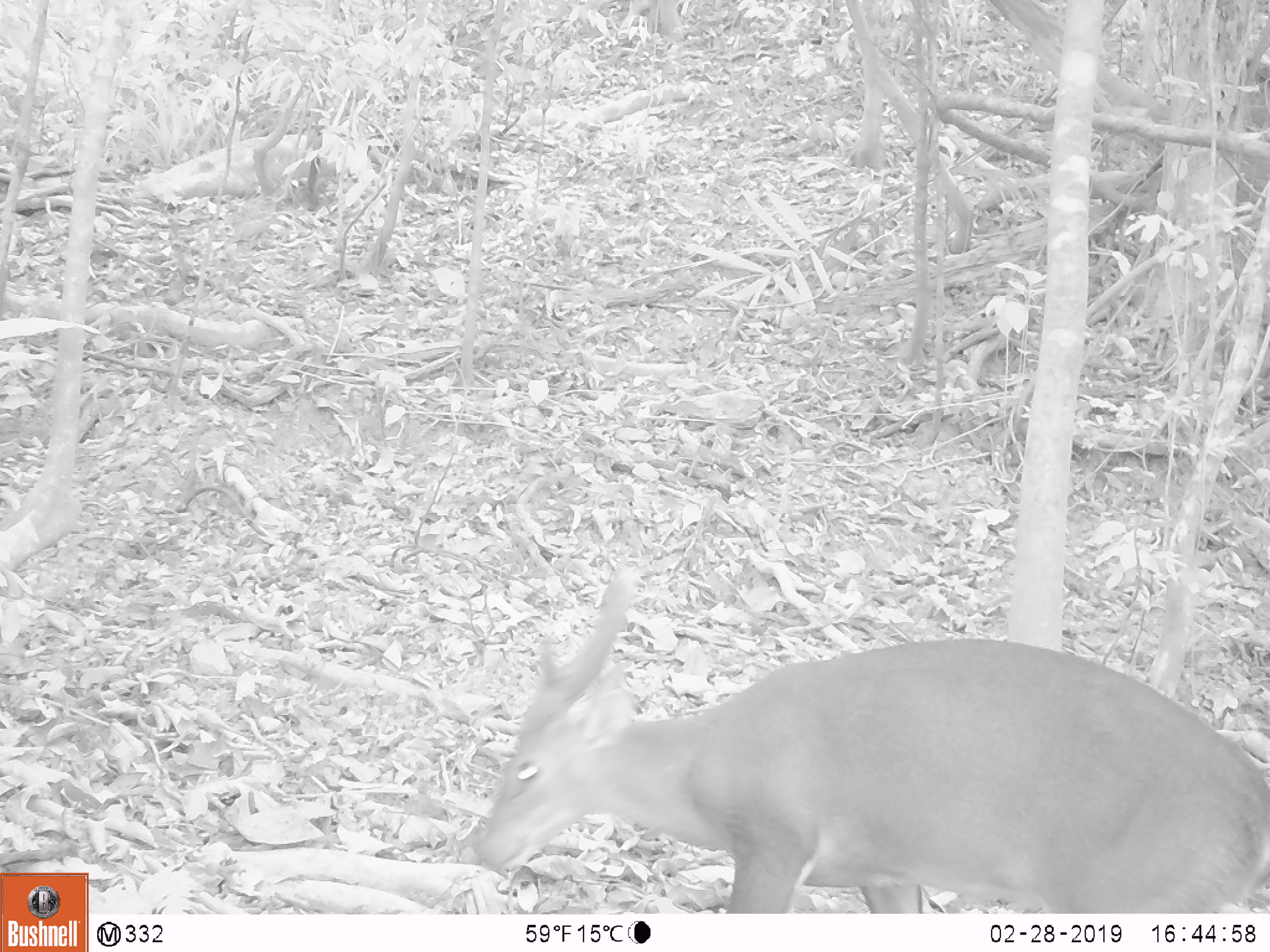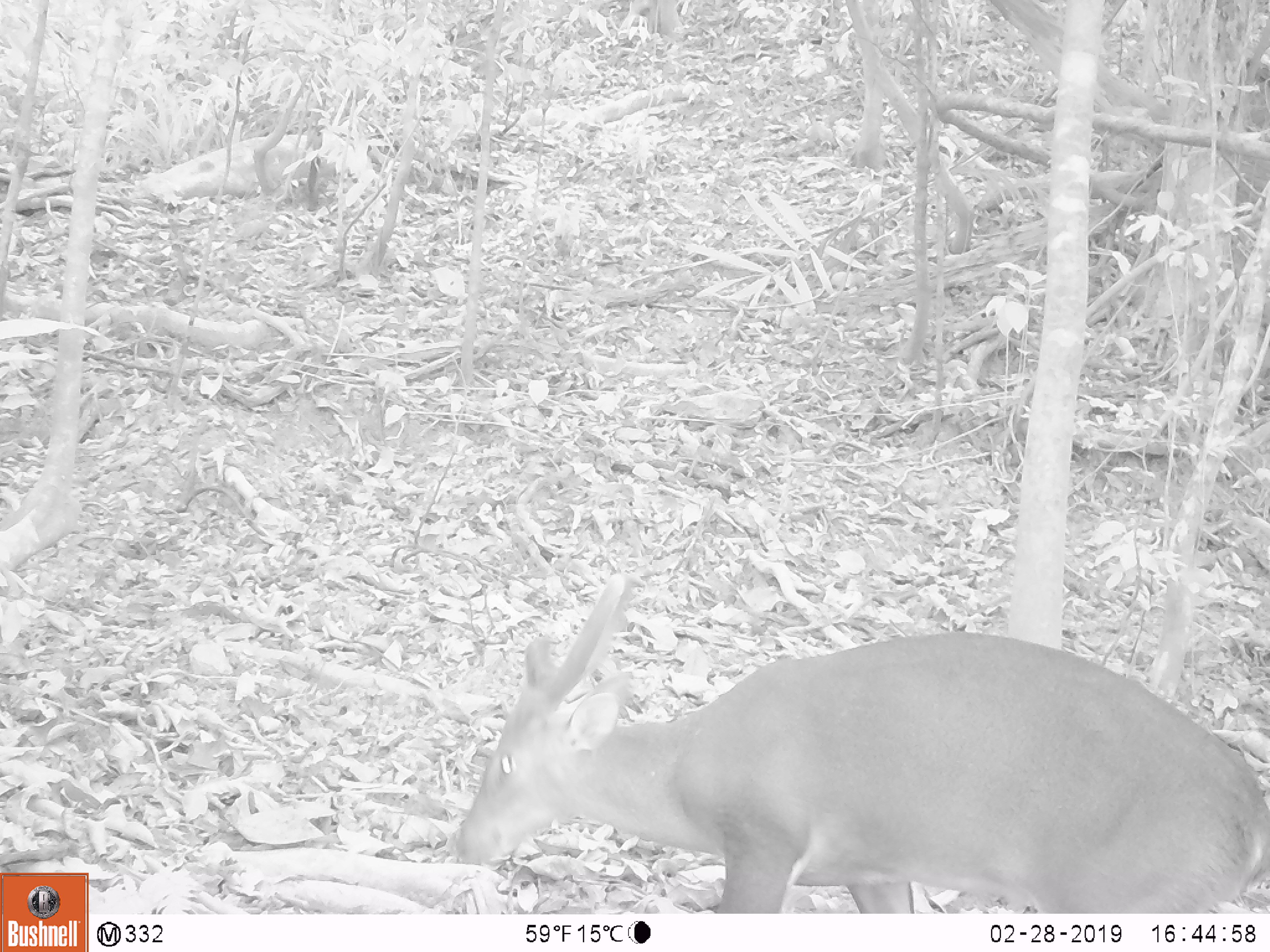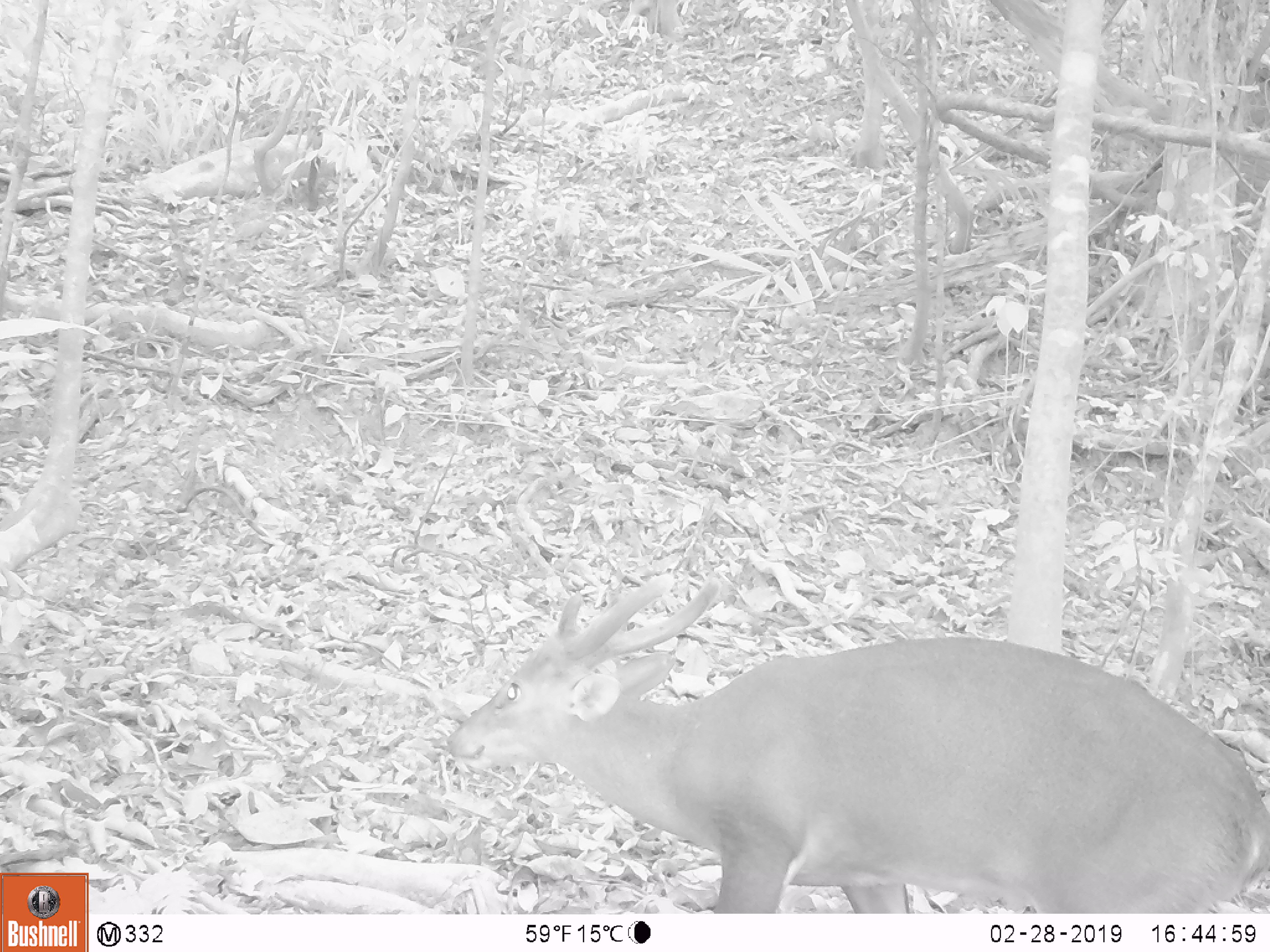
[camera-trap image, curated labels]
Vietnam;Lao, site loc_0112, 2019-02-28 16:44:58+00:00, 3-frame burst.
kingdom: Animalia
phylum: Chordata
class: Mammalia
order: Artiodactyla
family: Cervidae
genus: Muntiacus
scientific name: Muntiacus vuquangensis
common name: large-antlered muntjac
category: large antlered muntjac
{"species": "large antlered muntjac (large-antlered muntjac) (Muntiacus vuquangensis)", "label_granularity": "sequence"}